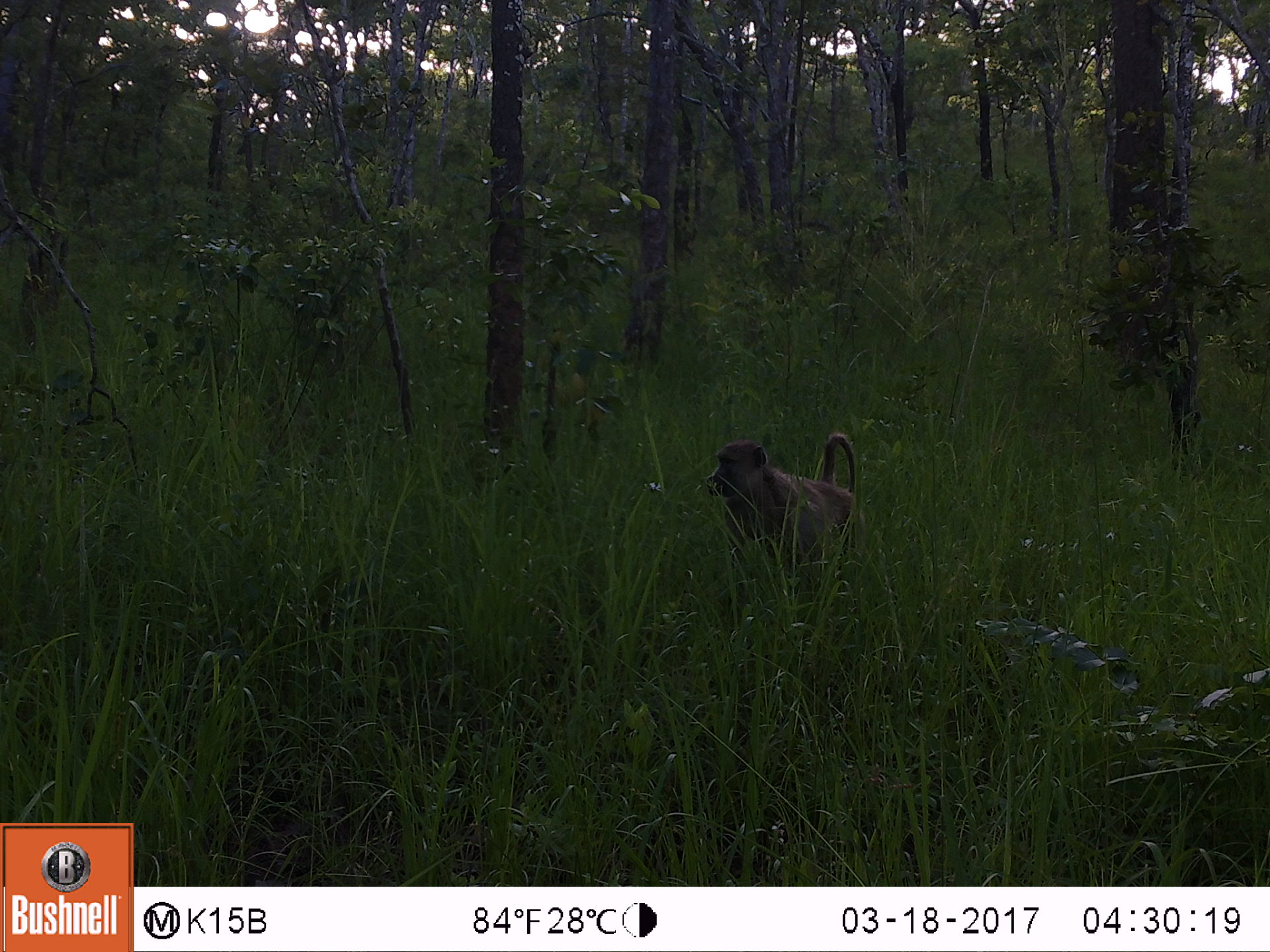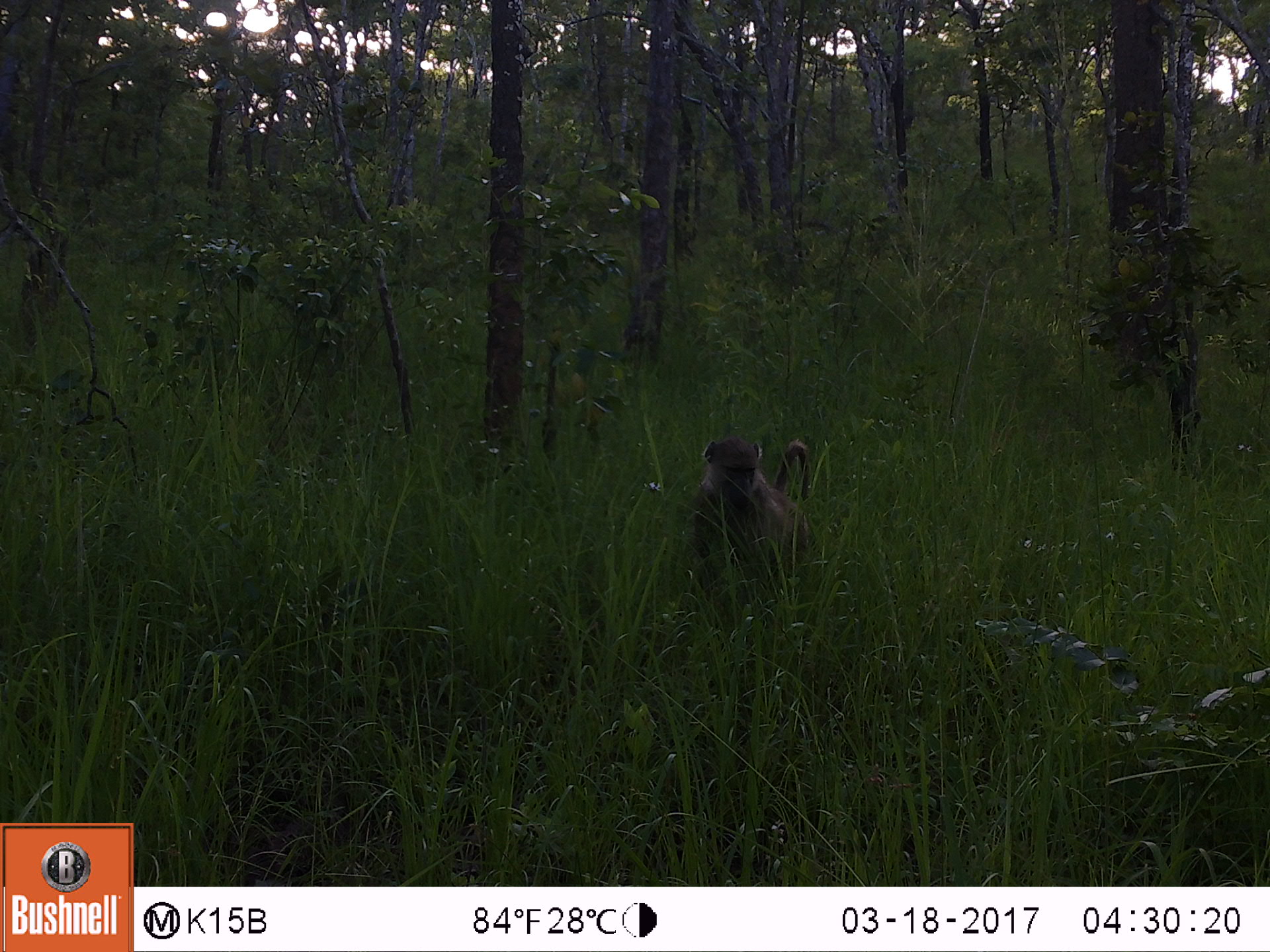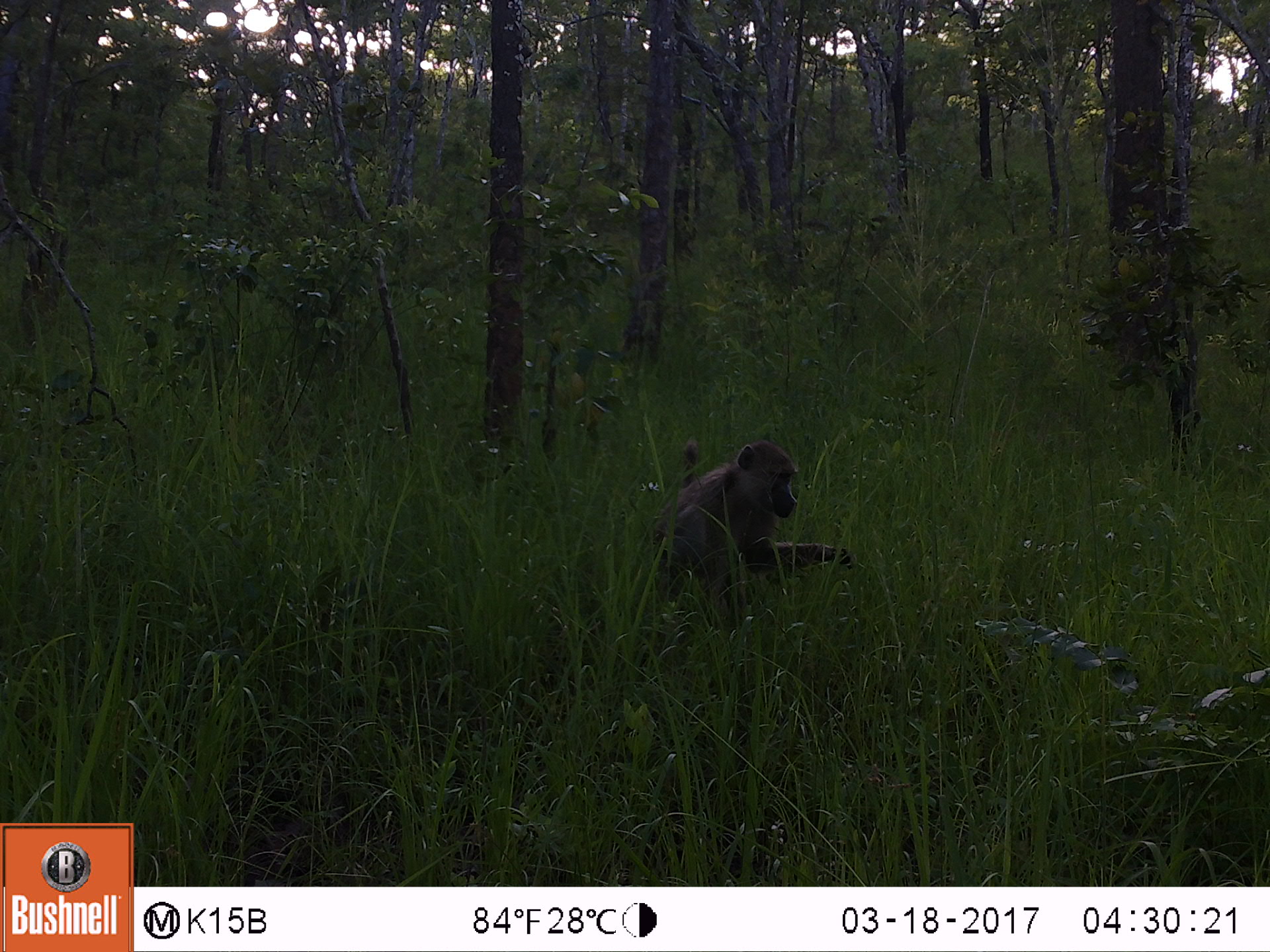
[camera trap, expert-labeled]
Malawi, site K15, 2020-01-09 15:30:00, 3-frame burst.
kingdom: Animalia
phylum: Chordata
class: Mammalia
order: Primates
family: Cercopithecidae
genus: Papio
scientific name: Papio cynocephalus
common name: yellow baboon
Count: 1.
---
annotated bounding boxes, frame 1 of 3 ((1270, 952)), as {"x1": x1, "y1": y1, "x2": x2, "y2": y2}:
yellow baboon: {"x1": 705, "y1": 428, "x2": 858, "y2": 589}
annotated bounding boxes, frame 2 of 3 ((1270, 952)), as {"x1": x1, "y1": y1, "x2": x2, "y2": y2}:
yellow baboon: {"x1": 688, "y1": 429, "x2": 814, "y2": 635}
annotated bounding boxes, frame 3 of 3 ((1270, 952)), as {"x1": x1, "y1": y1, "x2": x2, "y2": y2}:
yellow baboon: {"x1": 651, "y1": 426, "x2": 848, "y2": 616}